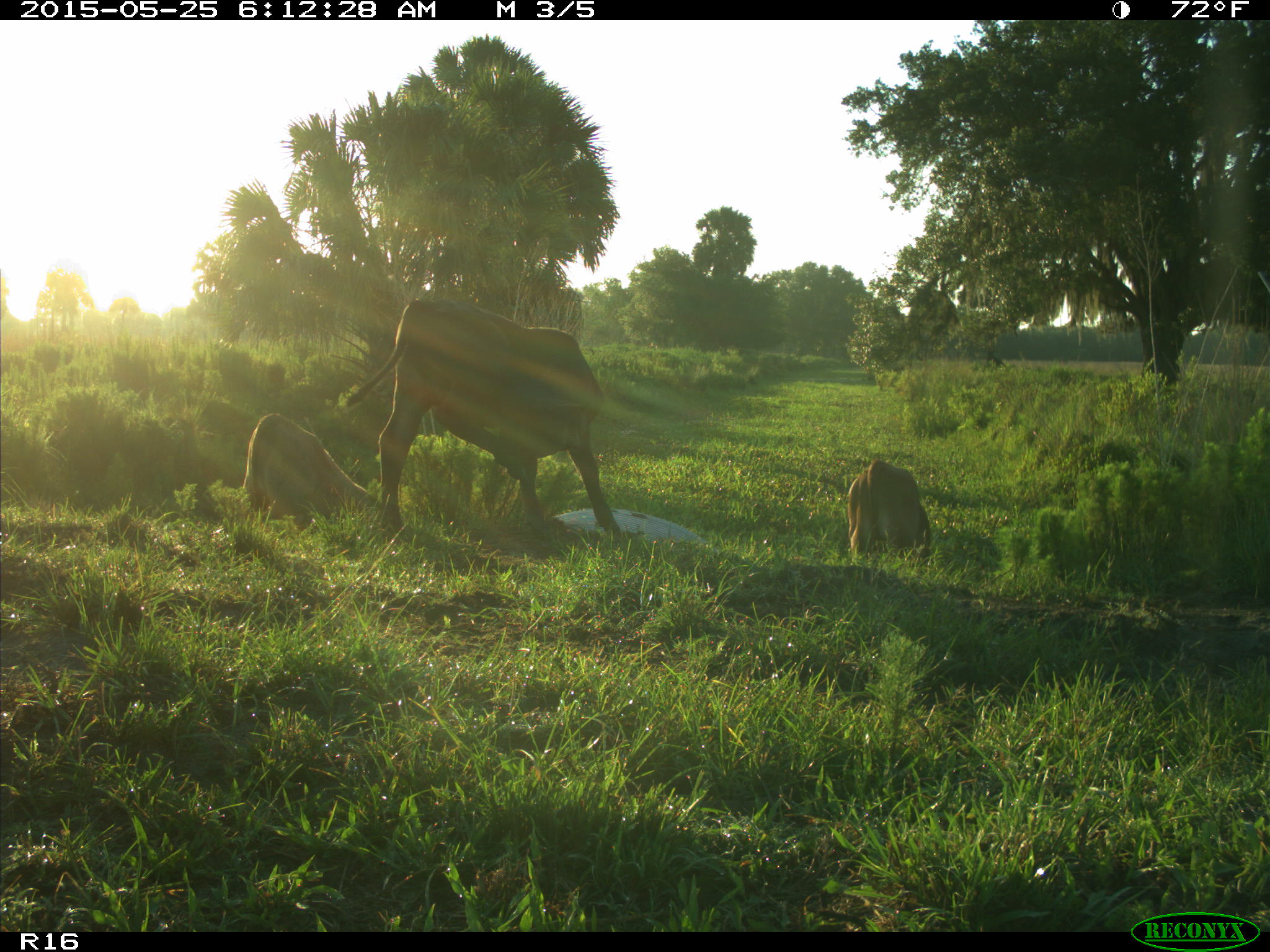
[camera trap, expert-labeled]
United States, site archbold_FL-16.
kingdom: Animalia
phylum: Chordata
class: Mammalia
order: Artiodactyla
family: Bovidae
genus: Bos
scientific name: Bos taurus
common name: domestic cow